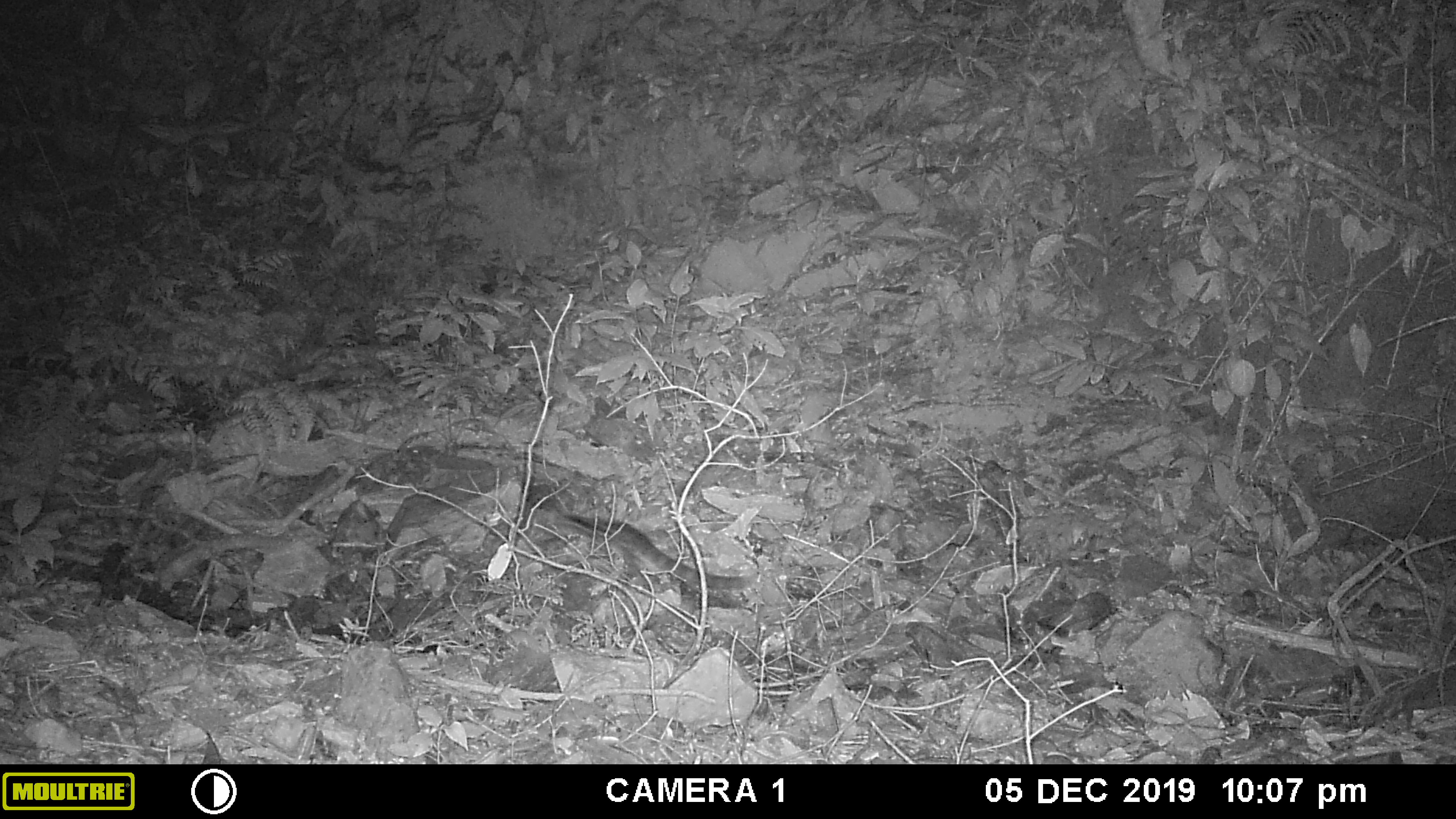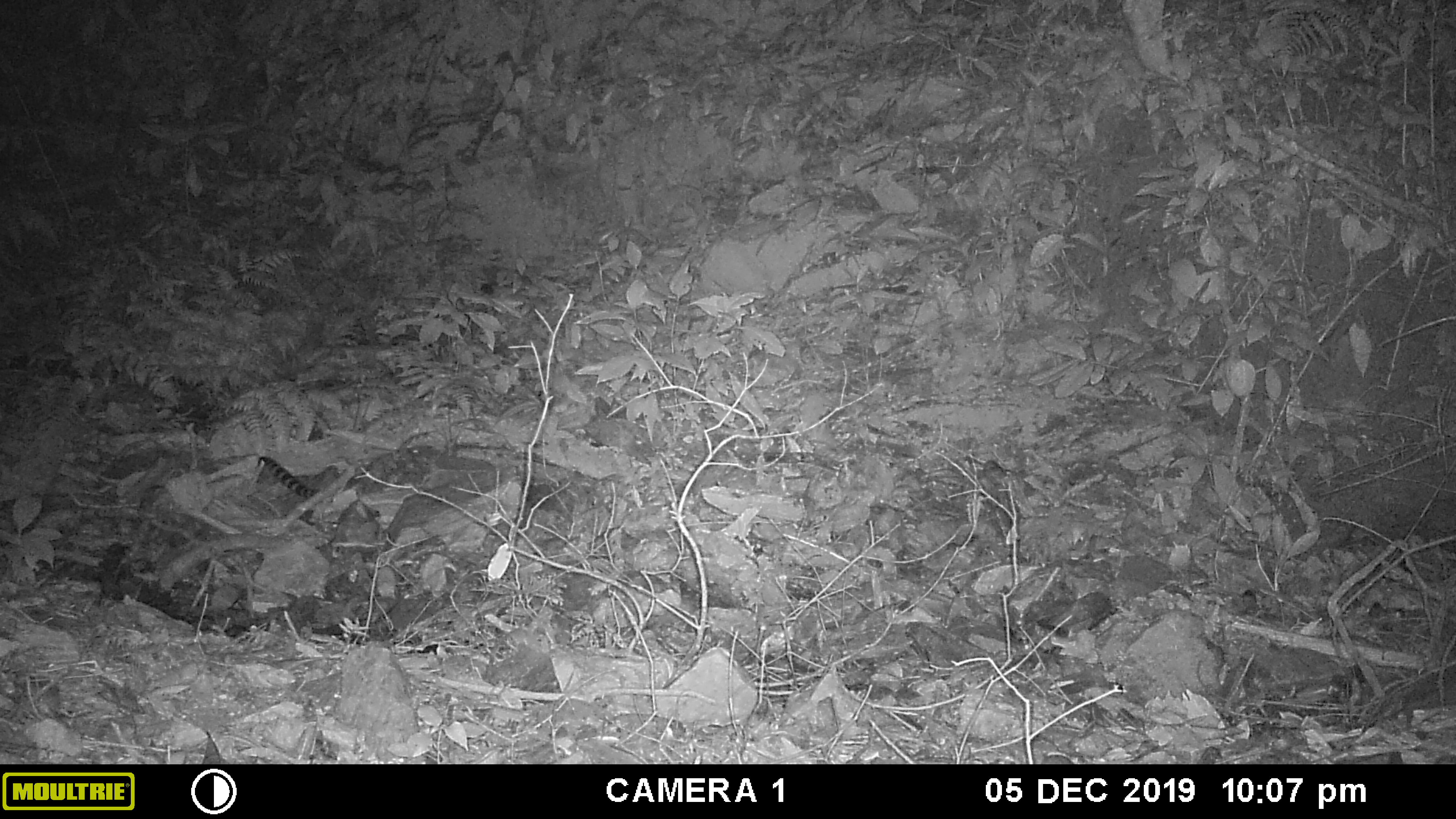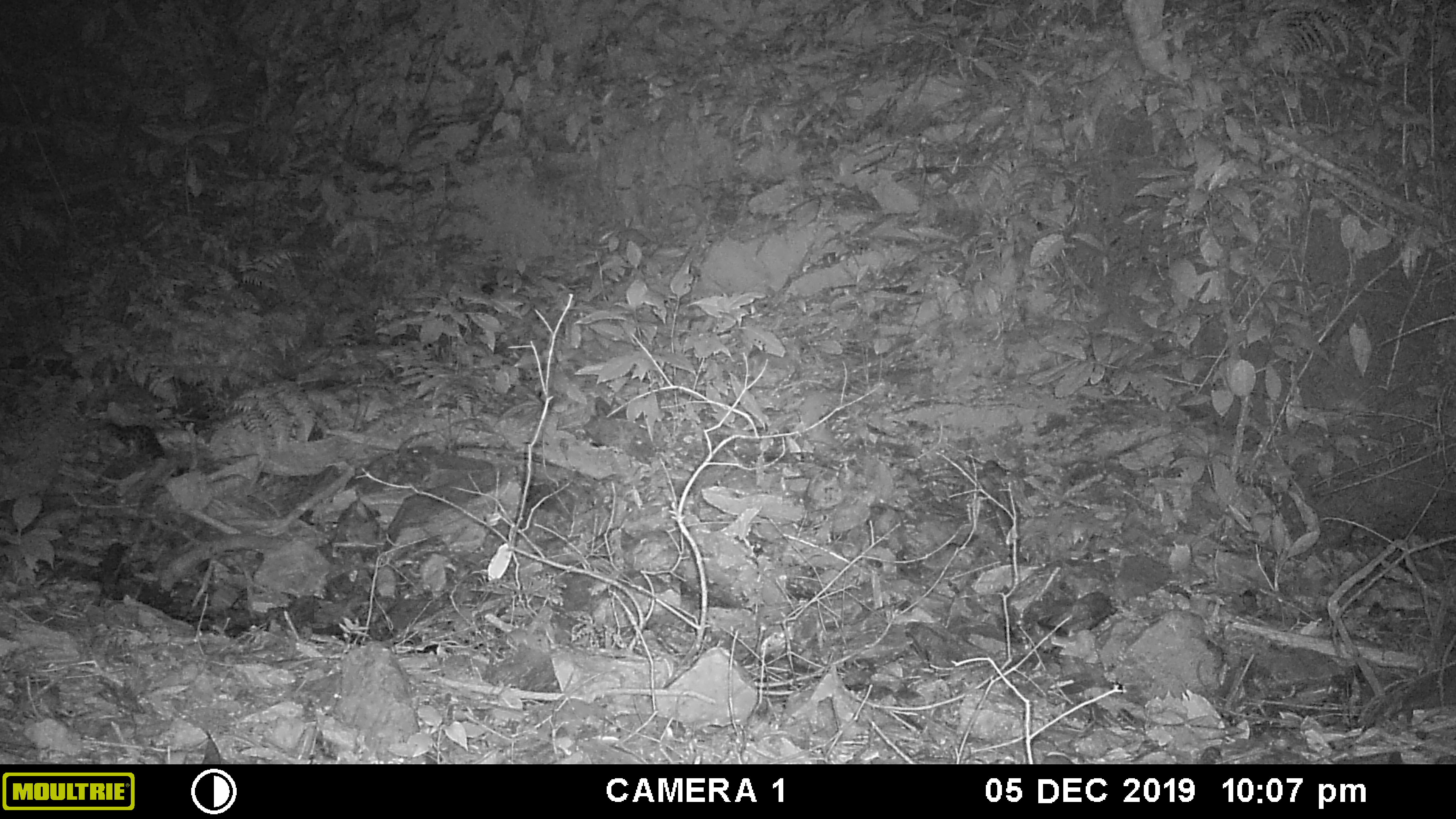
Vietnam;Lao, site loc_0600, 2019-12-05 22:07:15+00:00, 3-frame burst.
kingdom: Animalia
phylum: Chordata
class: Mammalia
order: Carnivora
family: Prionodontidae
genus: Prionodon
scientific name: Prionodon pardicolor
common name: spotted linsang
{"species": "spotted linsang (Prionodon pardicolor)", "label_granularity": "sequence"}